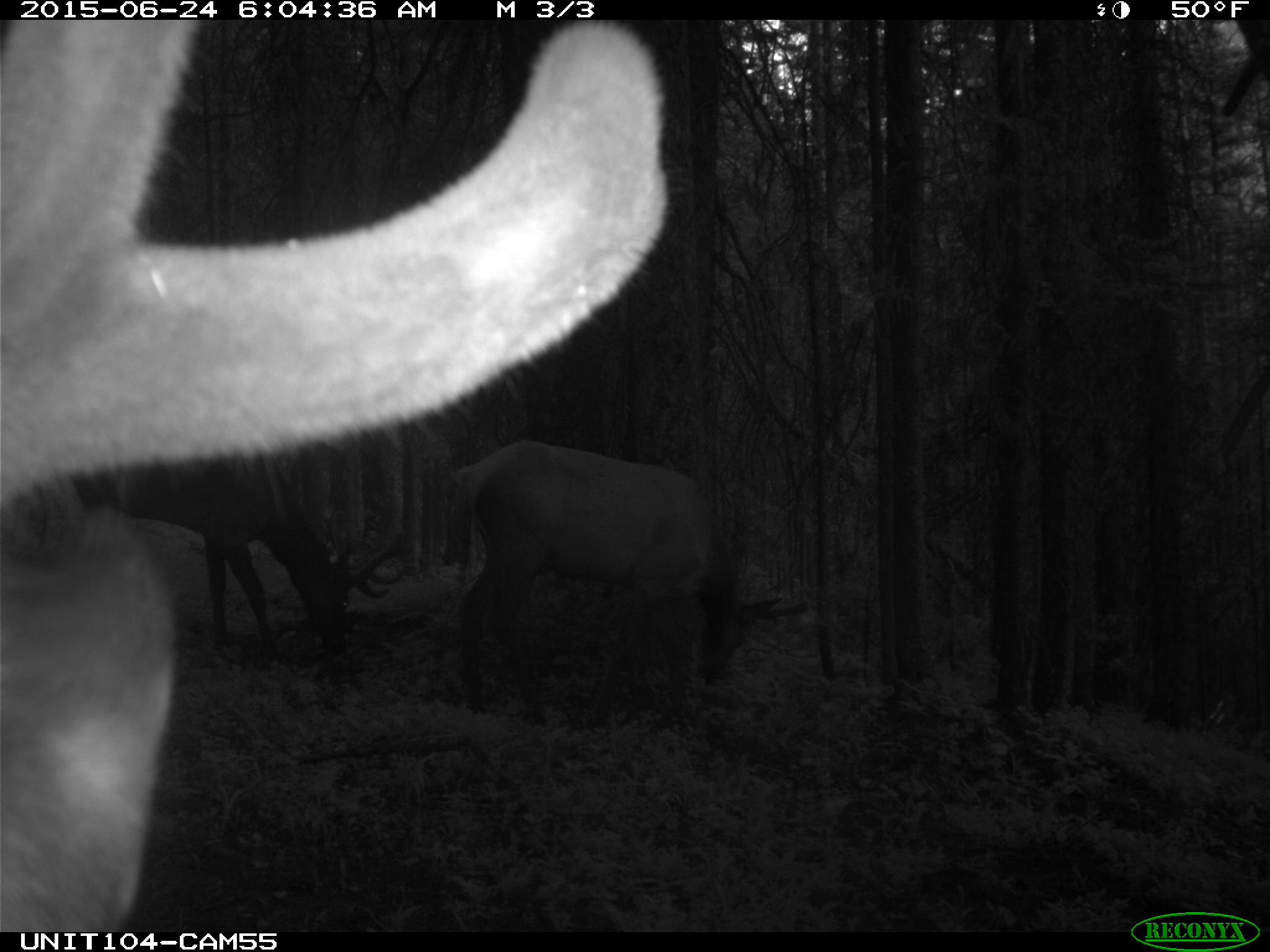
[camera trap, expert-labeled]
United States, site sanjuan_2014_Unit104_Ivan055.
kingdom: Animalia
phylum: Chordata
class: Mammalia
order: Artiodactyla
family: Cervidae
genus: Cervus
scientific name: Cervus elaphus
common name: red deer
Cervus elaphus (red deer).